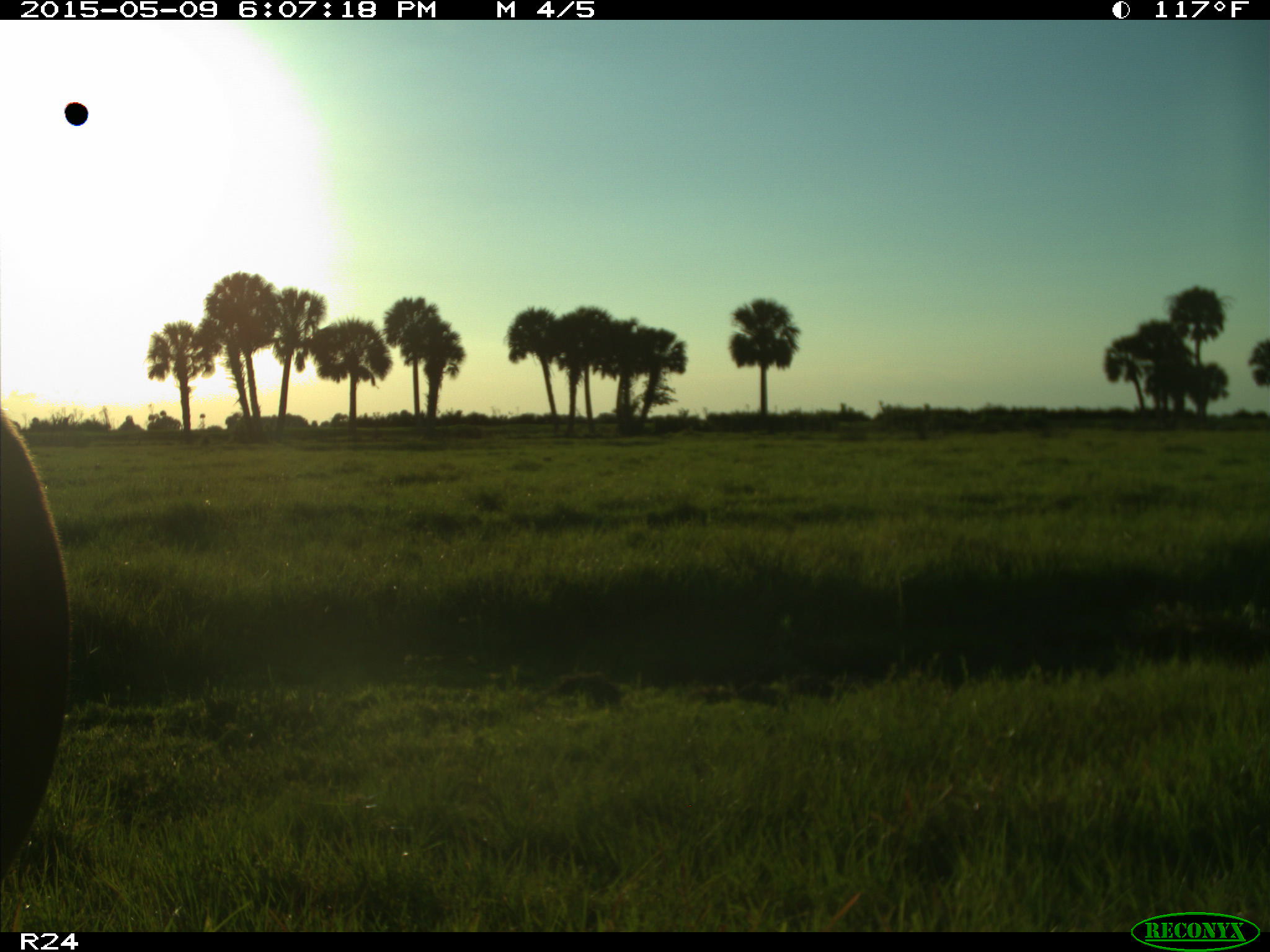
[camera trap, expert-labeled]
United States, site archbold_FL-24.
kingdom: Animalia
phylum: Chordata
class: Mammalia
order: Artiodactyla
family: Bovidae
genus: Bos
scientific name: Bos taurus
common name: domestic cow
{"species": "Bos taurus (domestic cow)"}